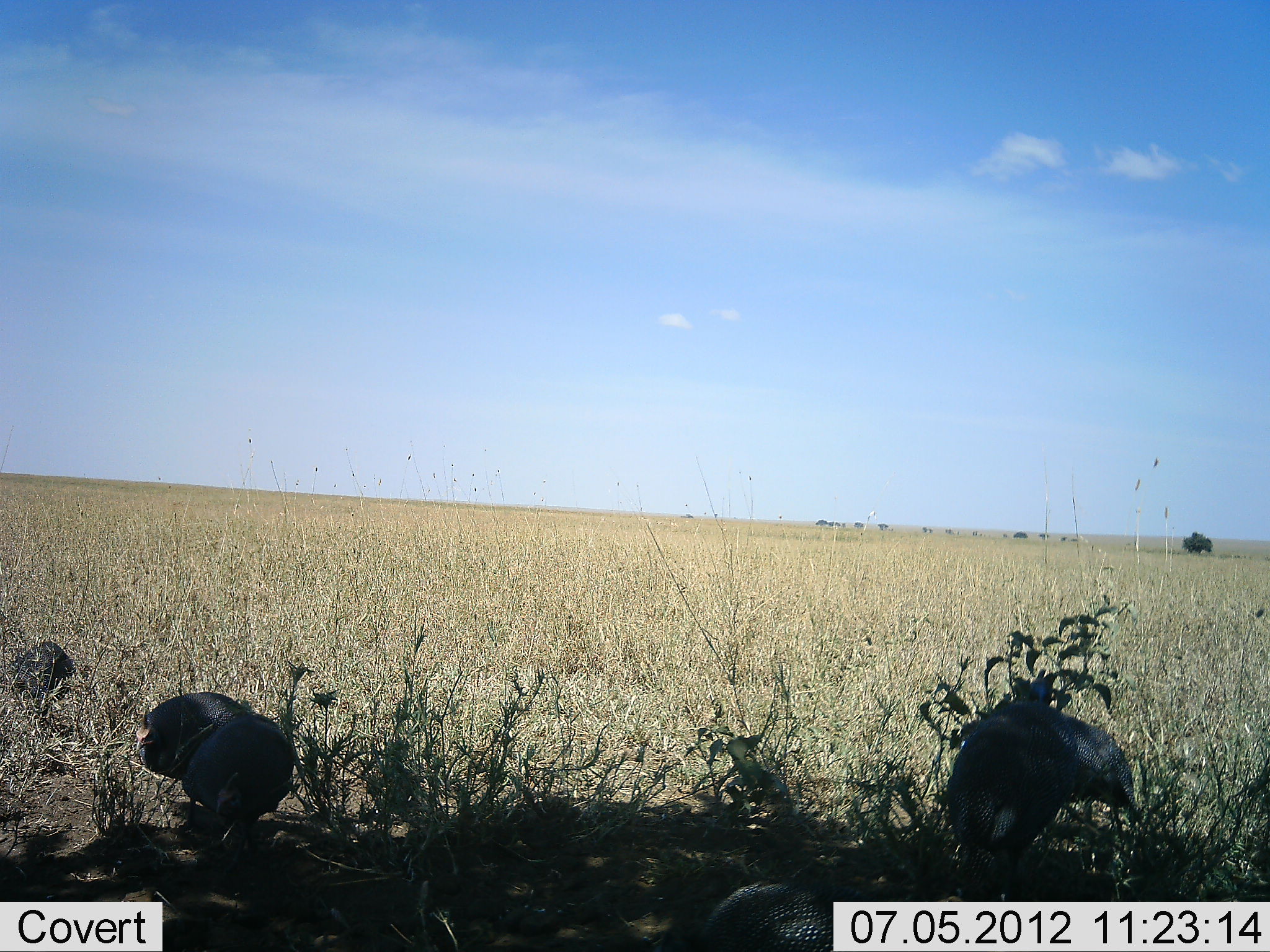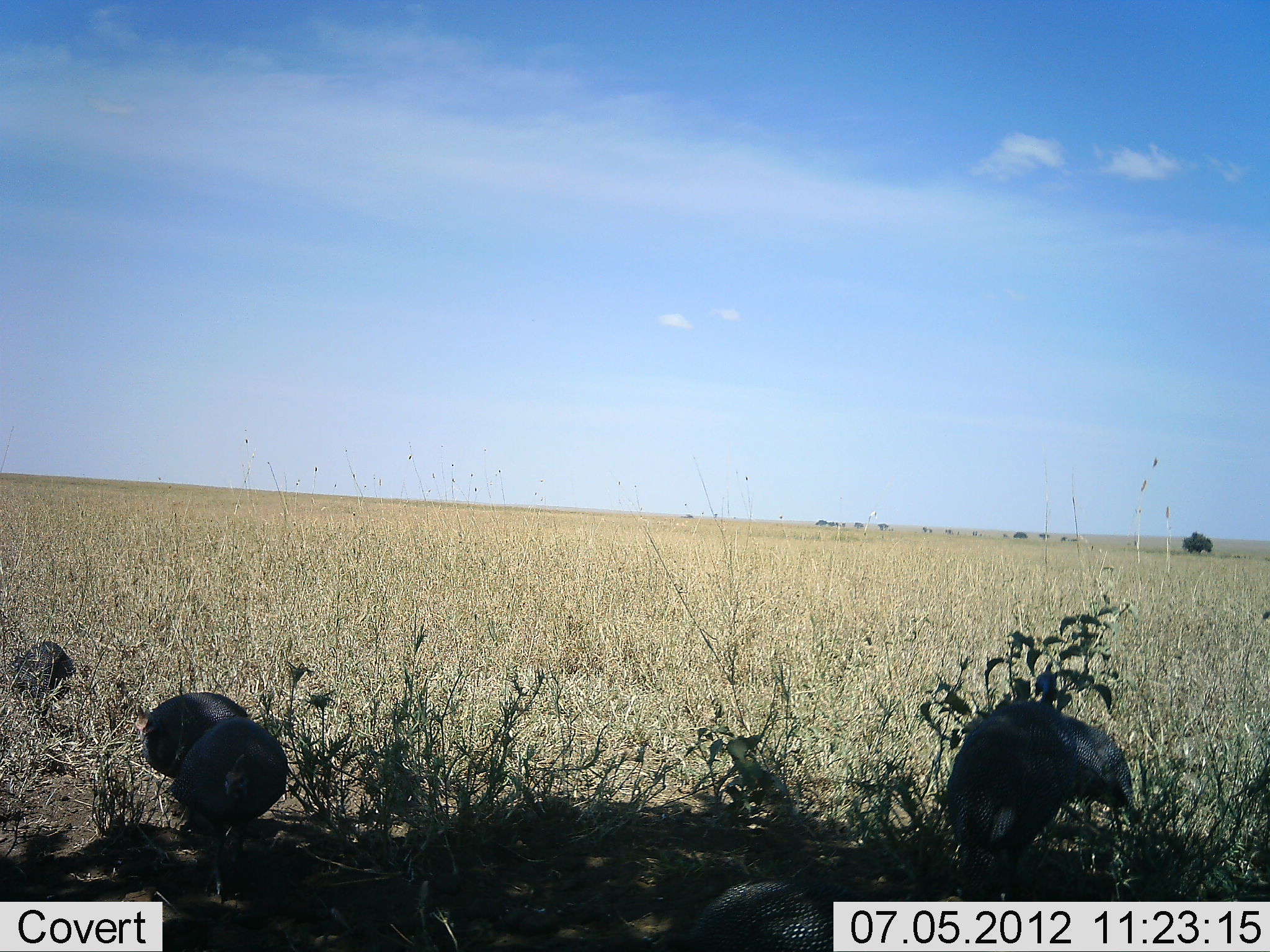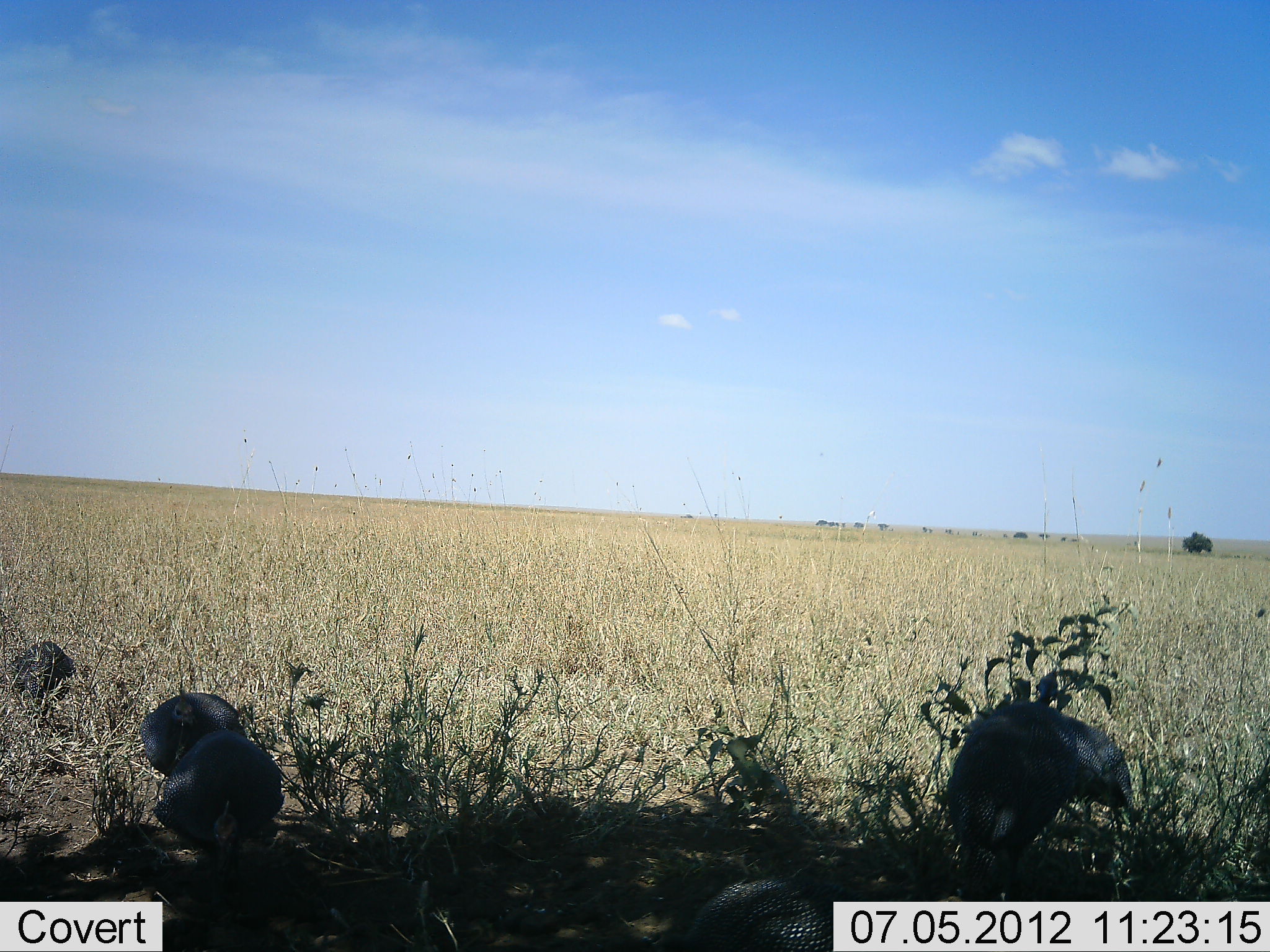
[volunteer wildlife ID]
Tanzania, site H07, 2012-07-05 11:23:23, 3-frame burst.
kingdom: Animalia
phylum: Chordata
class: Aves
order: Galliformes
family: Numididae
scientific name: Numididae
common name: guinea fowl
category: guineafowl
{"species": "guineafowl (guinea fowl) (Numididae)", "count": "4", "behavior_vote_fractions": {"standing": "30%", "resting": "0%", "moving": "10%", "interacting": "0%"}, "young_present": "0%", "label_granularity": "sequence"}